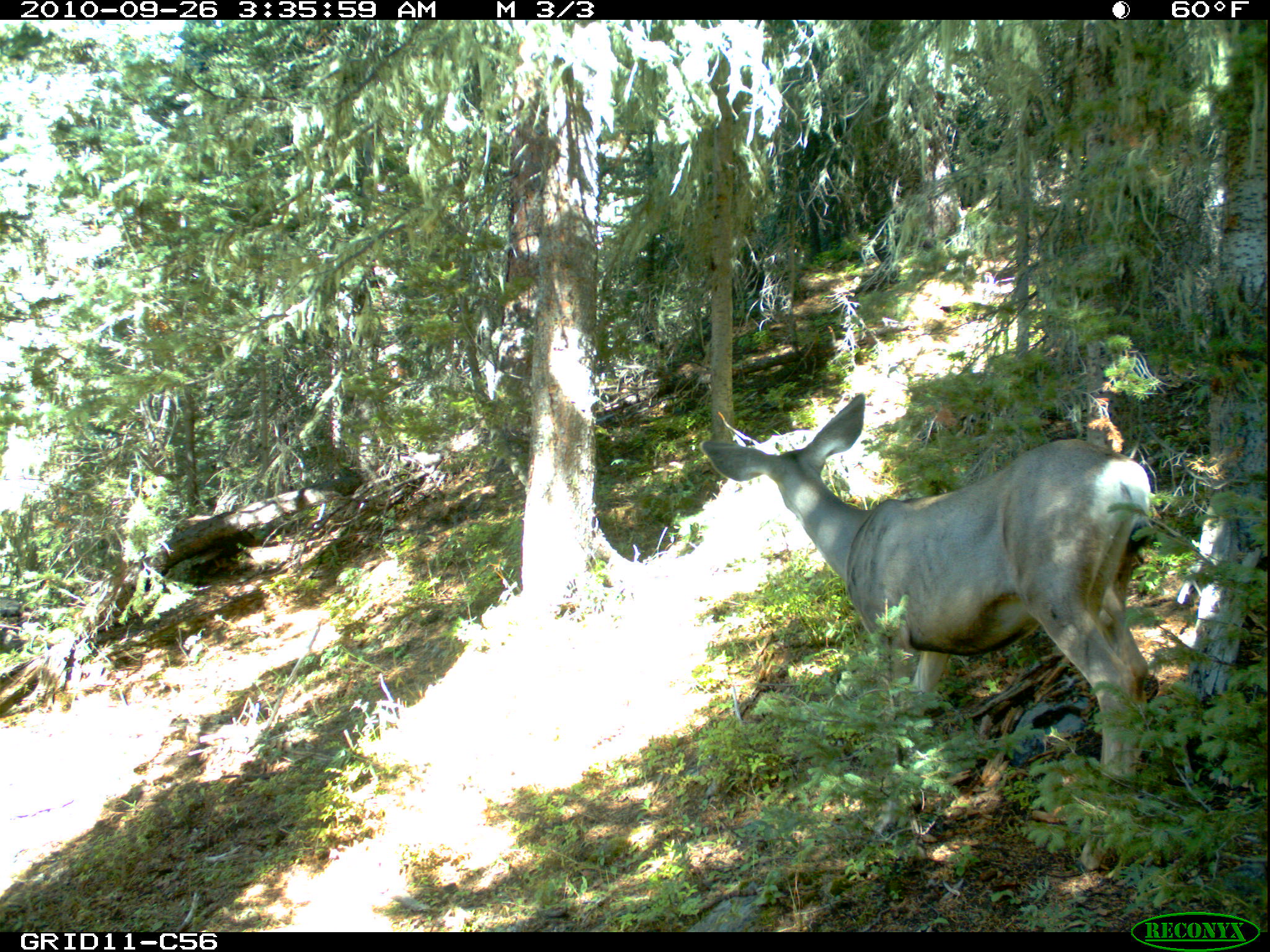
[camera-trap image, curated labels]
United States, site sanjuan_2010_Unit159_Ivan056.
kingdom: Animalia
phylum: Chordata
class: Mammalia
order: Artiodactyla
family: Cervidae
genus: Odocoileus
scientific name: Odocoileus hemionus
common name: mule deer